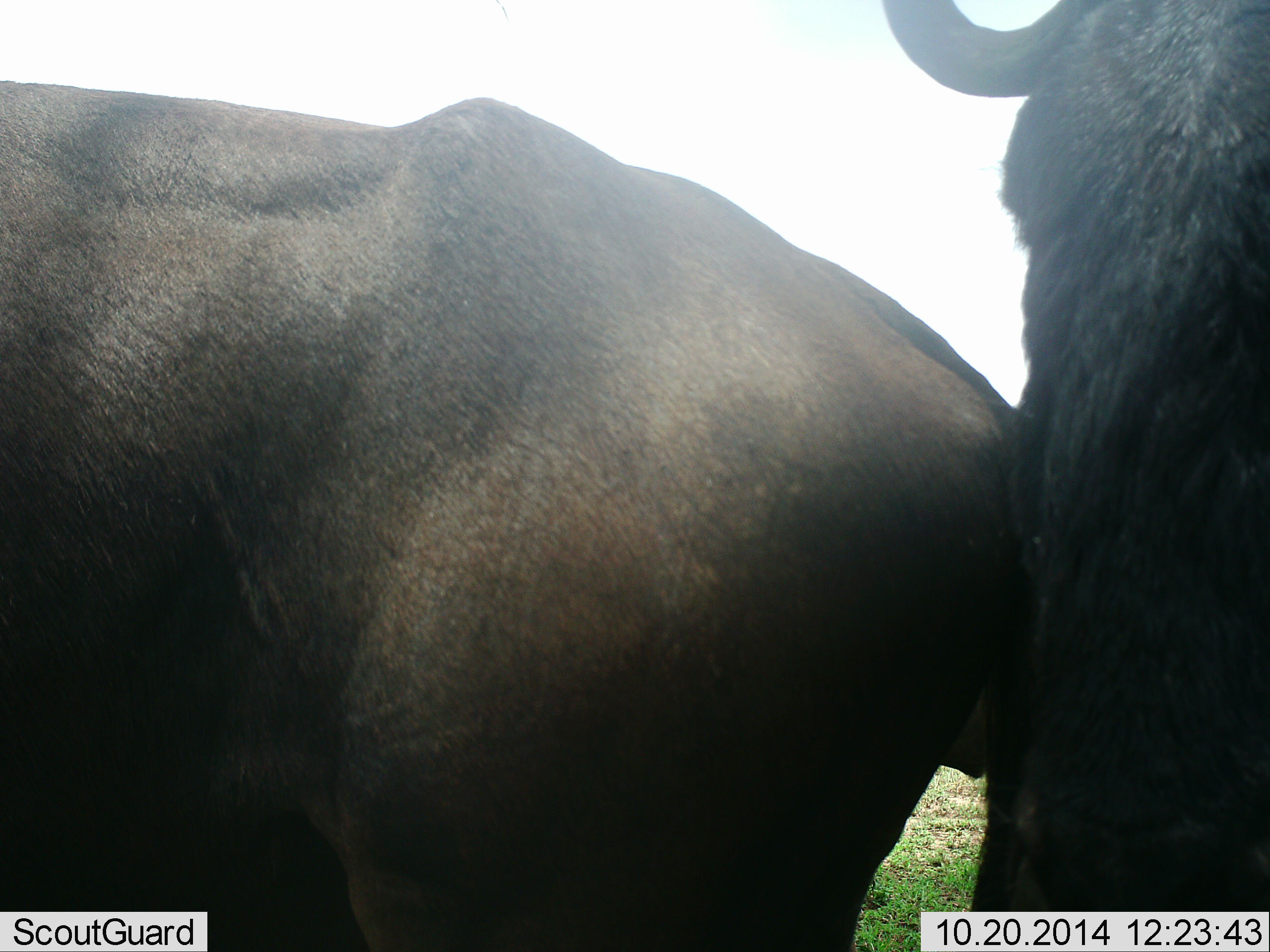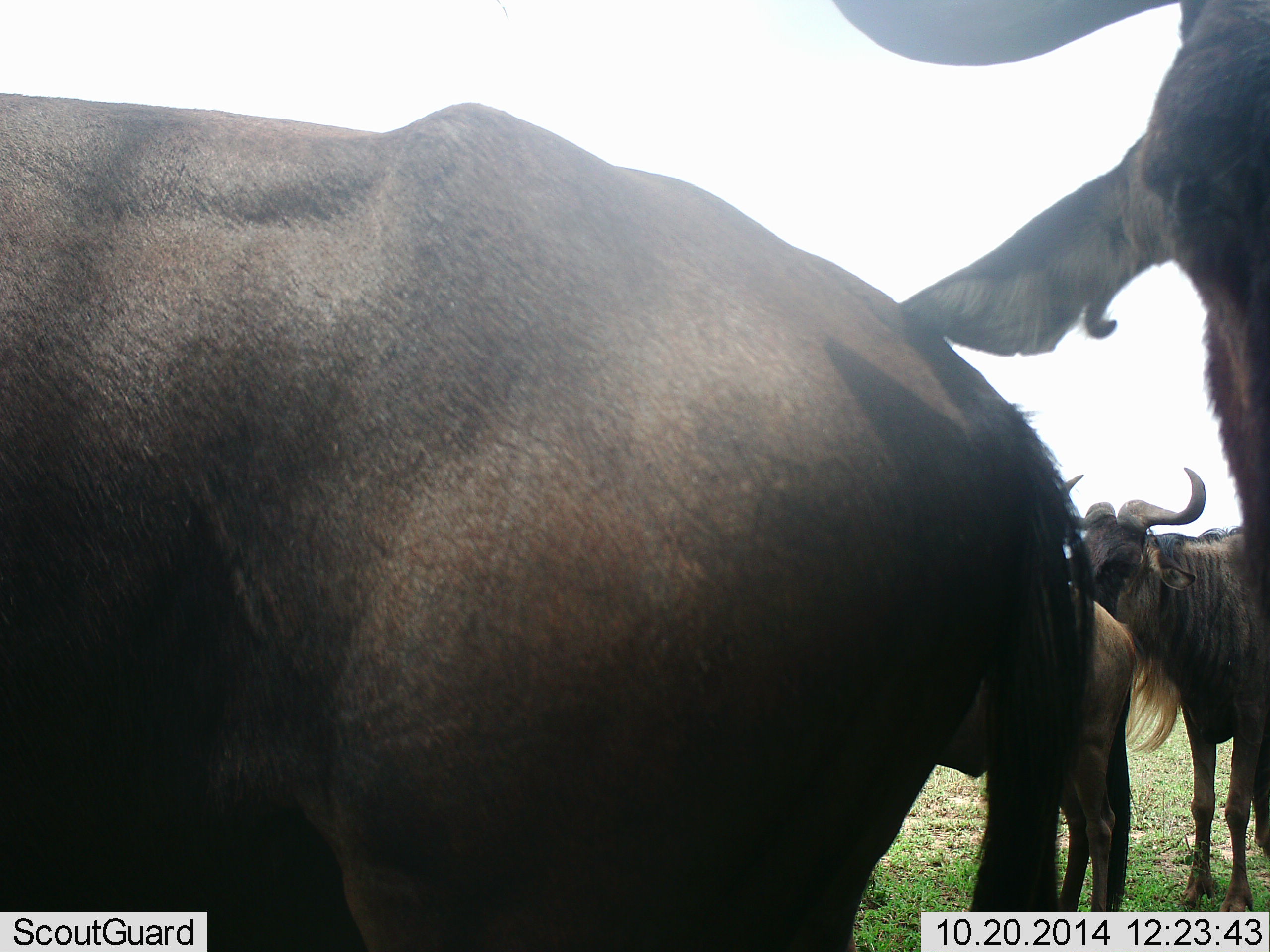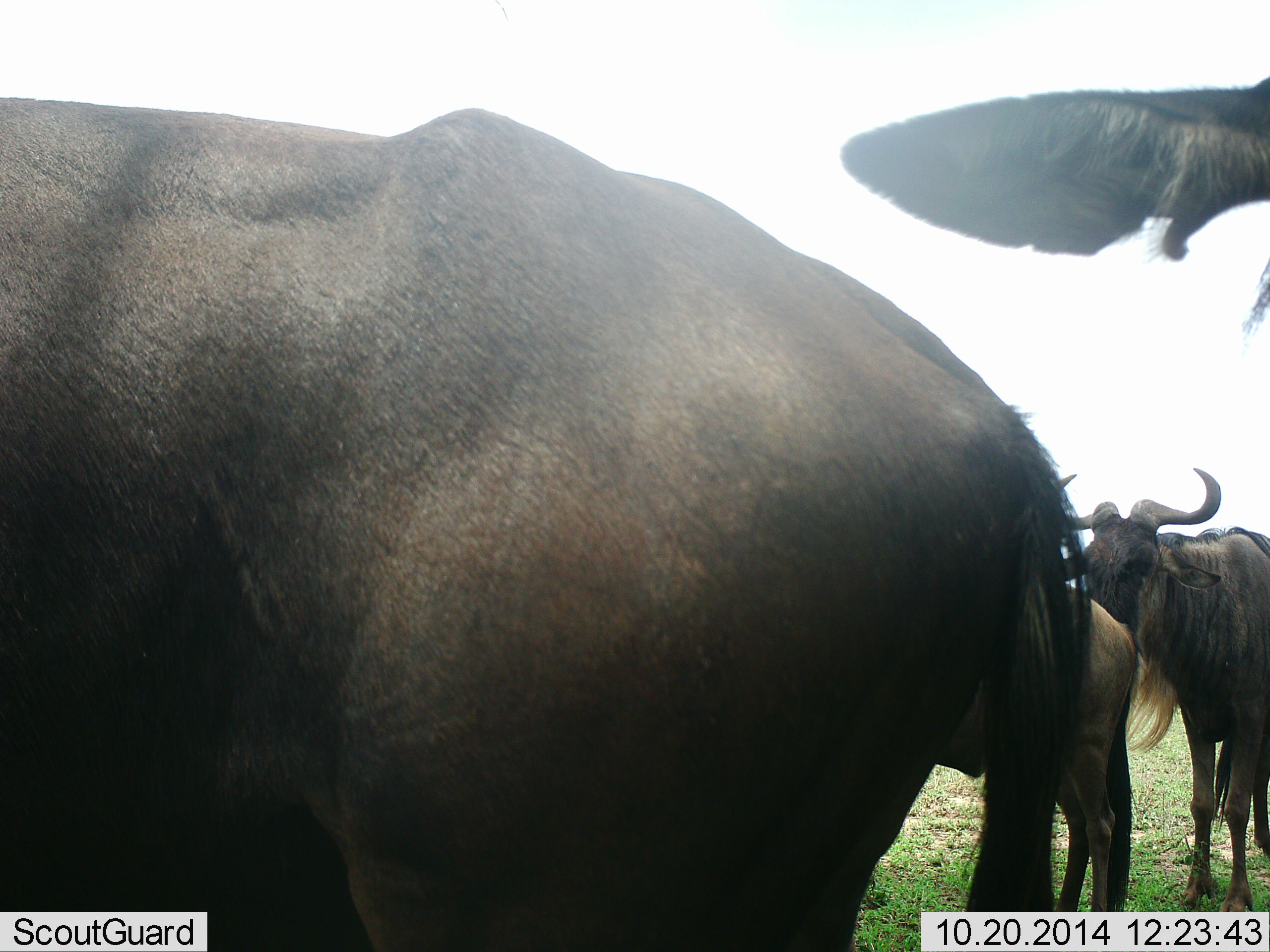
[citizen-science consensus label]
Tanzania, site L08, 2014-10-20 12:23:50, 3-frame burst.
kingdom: Animalia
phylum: Chordata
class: Mammalia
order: Artiodactyla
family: Bovidae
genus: Connochaetes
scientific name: Connochaetes taurinus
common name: blue wildebeest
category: wildebeest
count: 4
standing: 100%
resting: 0%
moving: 0%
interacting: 10%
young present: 0%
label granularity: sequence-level